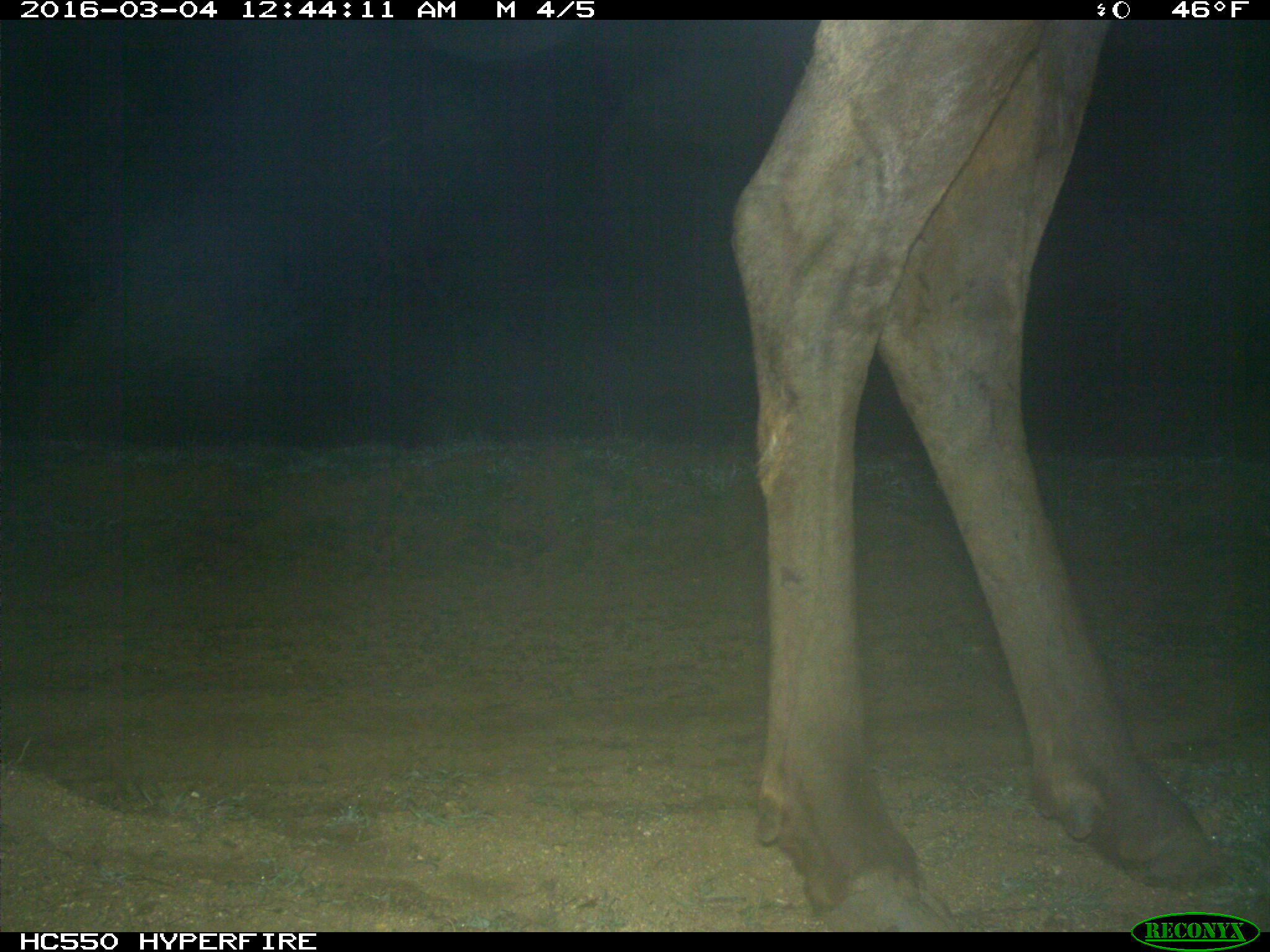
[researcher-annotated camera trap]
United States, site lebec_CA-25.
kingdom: Animalia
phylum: Chordata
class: Mammalia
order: Artiodactyla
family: Cervidae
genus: Cervus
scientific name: Cervus canadensis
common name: elk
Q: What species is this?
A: Cervus canadensis (elk).